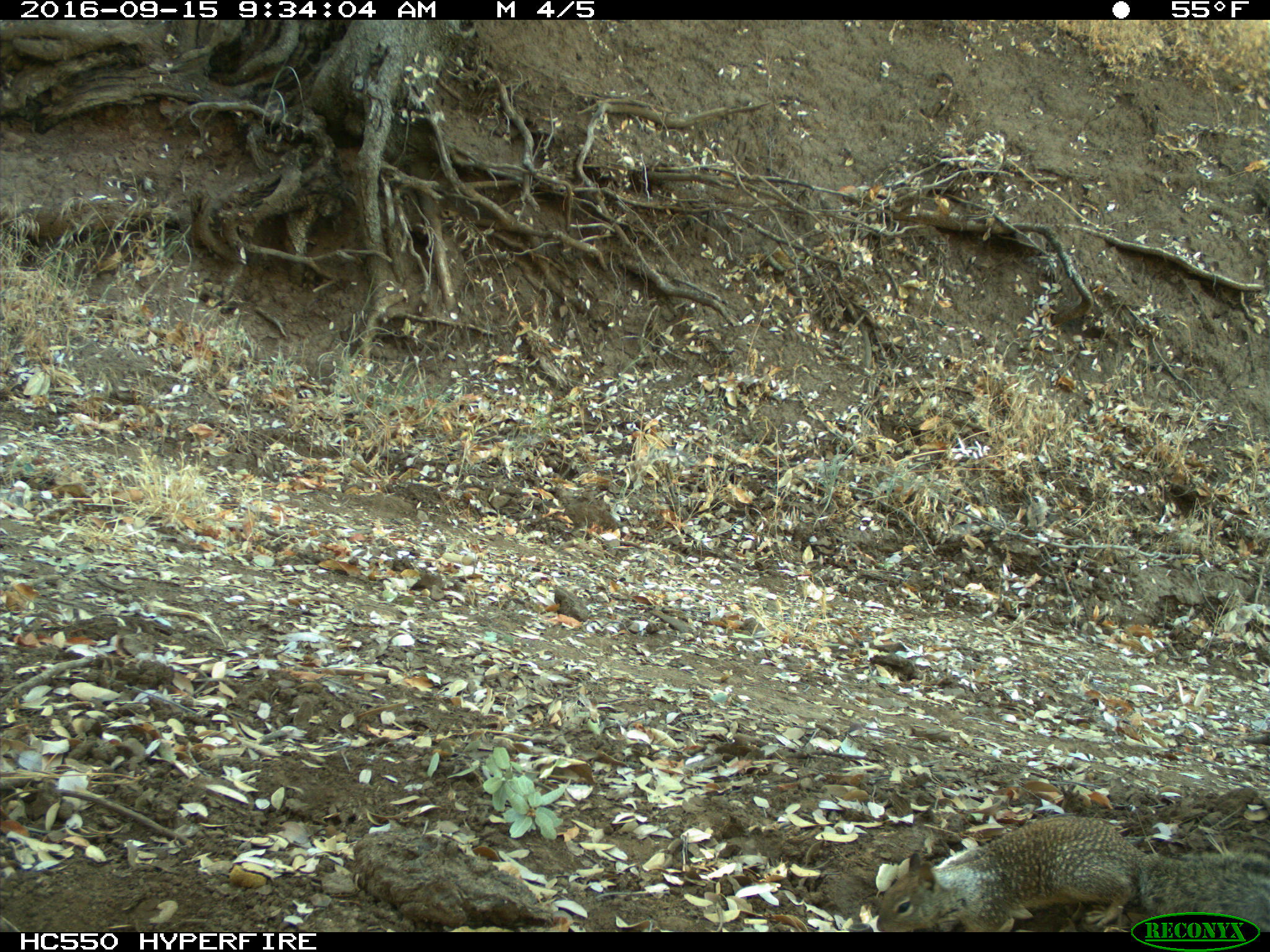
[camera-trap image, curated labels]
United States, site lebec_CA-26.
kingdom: Animalia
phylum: Chordata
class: Mammalia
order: Rodentia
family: Sciuridae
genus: Otospermophilus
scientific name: Otospermophilus beecheyi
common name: california ground squirrel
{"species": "Otospermophilus beecheyi (california ground squirrel)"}